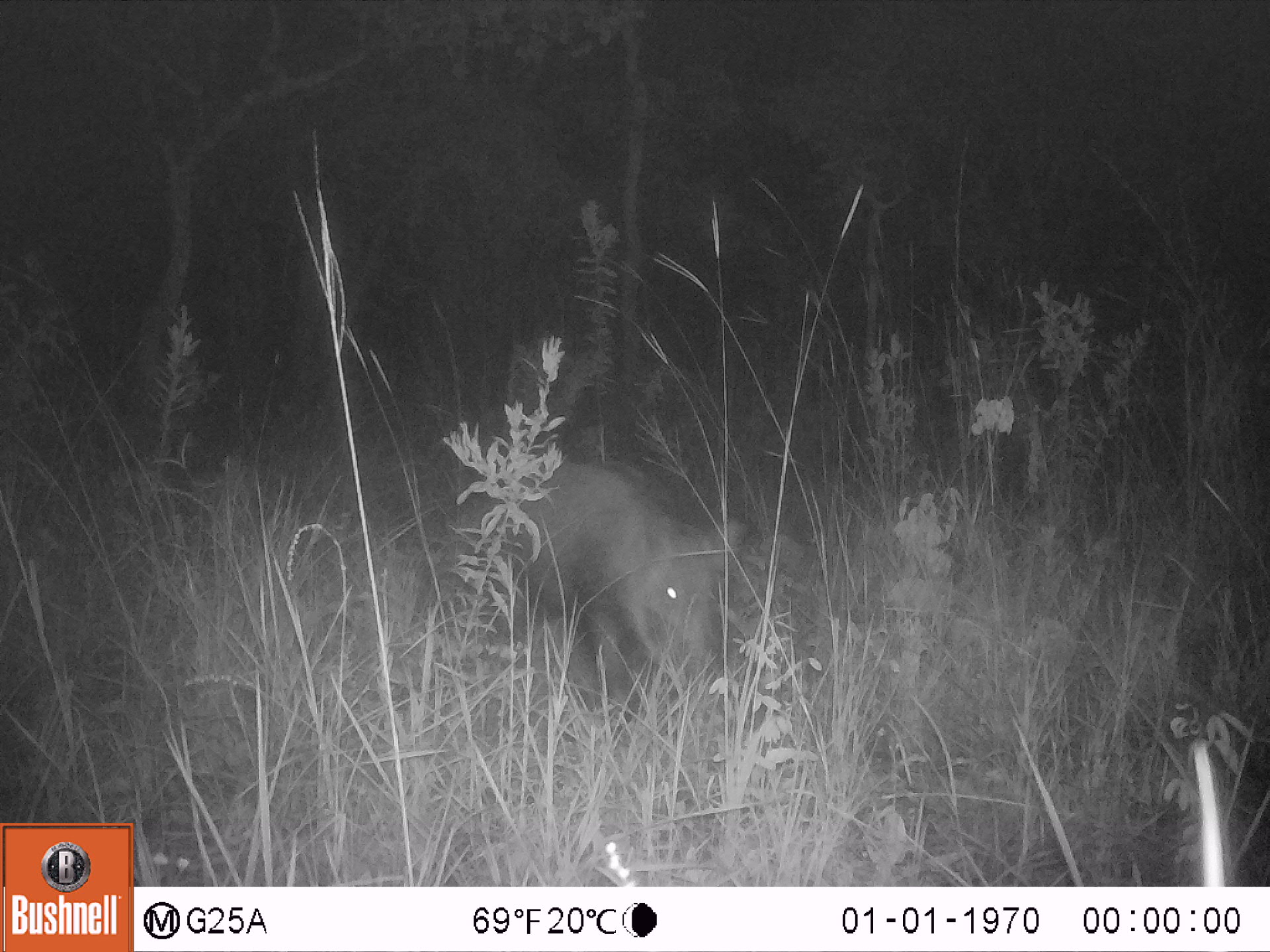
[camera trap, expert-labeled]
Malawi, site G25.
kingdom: Animalia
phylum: Chordata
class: Mammalia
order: Artiodactyla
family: Suidae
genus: Potamochoerus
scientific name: Potamochoerus larvatus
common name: bushpig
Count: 1.